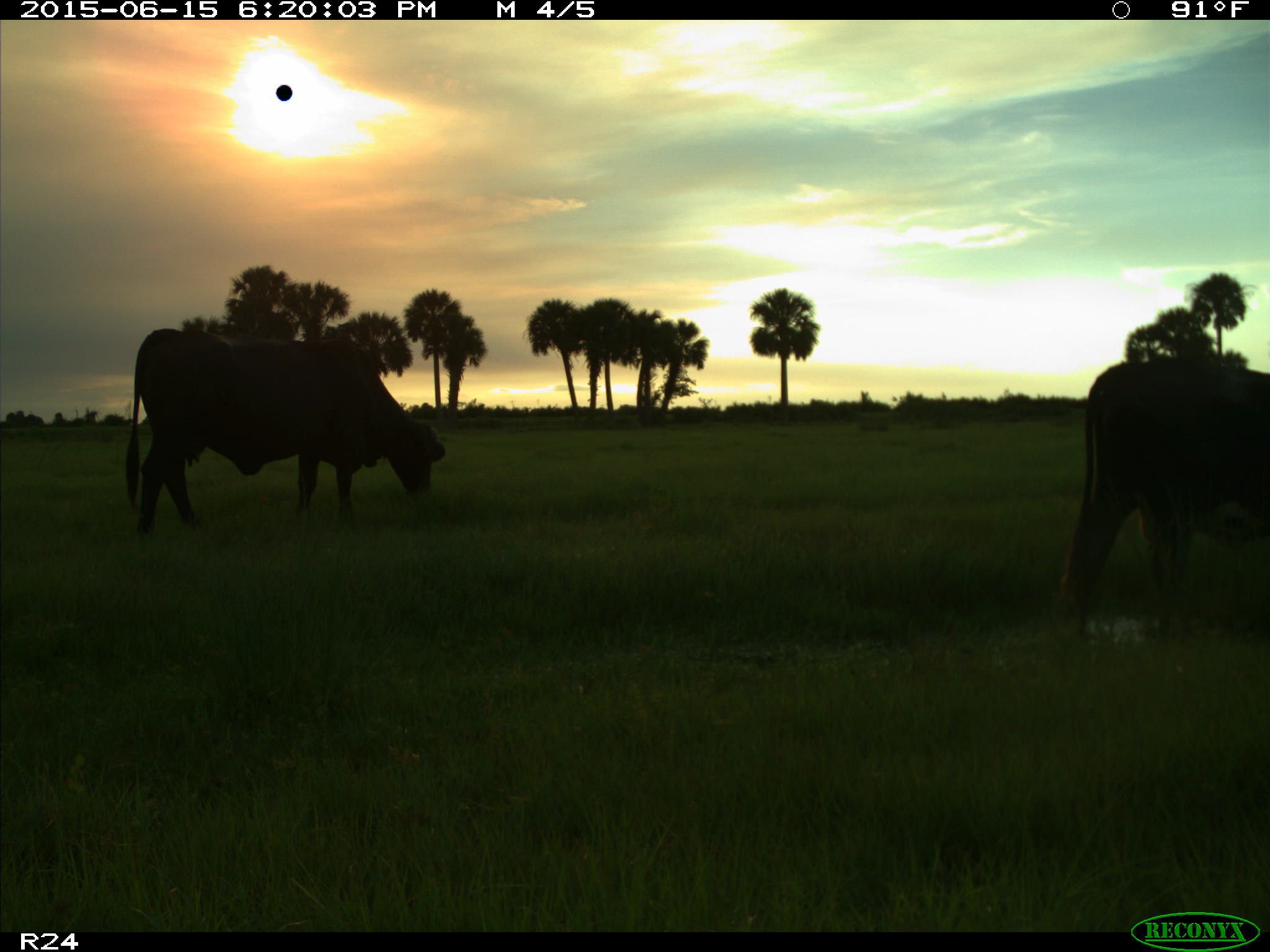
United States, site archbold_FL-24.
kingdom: Animalia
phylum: Chordata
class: Mammalia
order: Artiodactyla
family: Bovidae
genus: Bos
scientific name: Bos taurus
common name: domestic cow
Bos taurus (domestic cow).